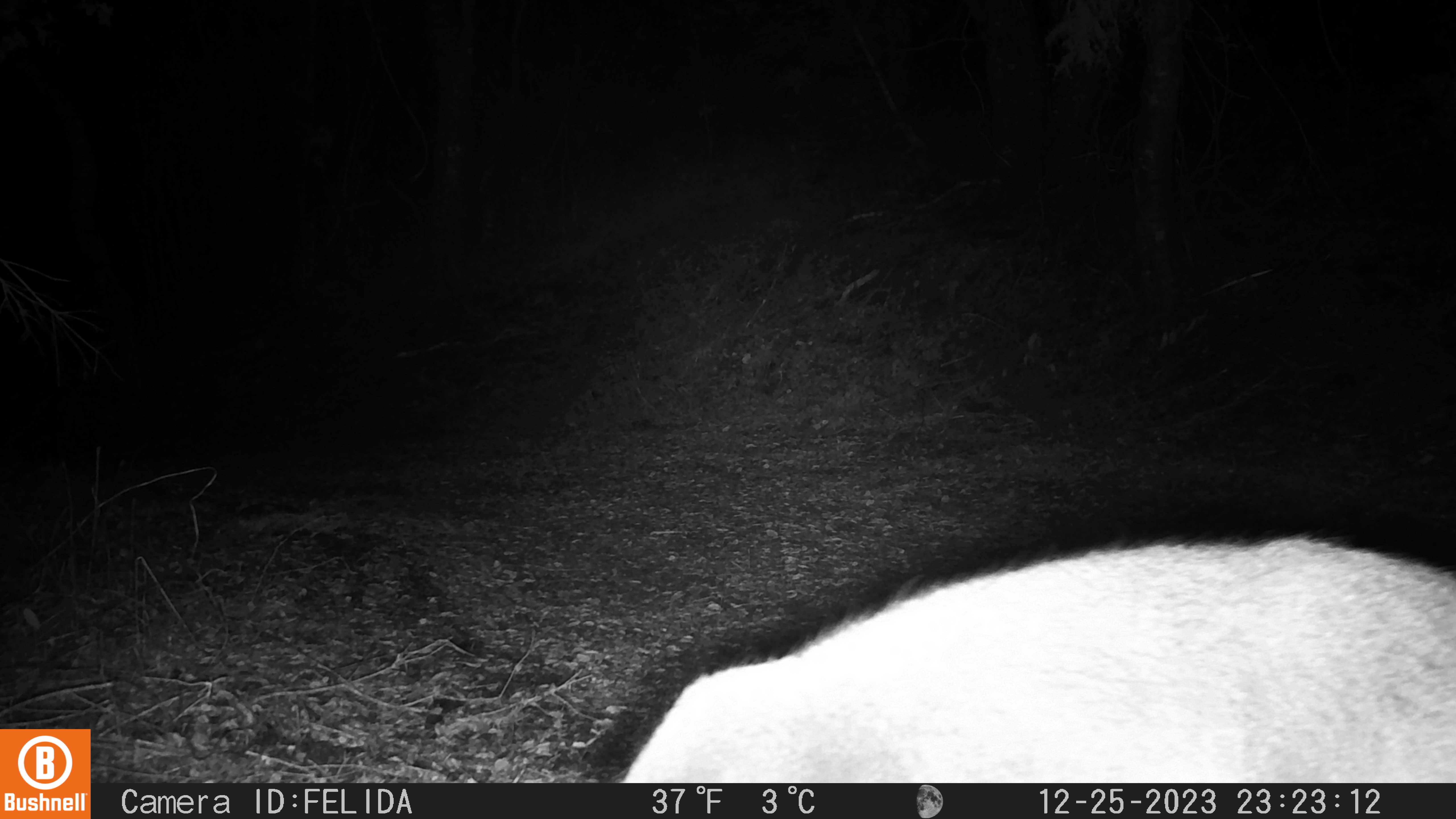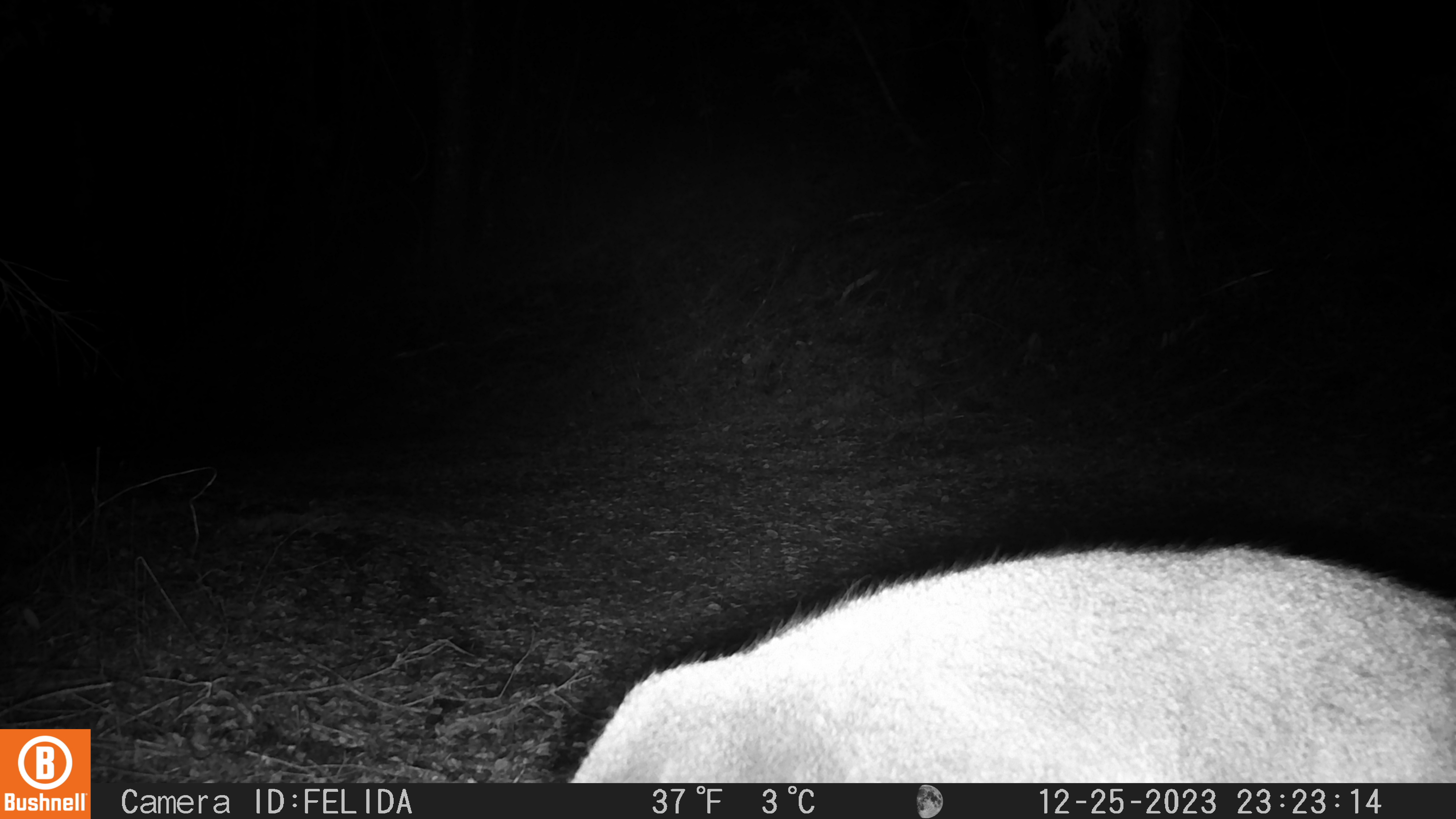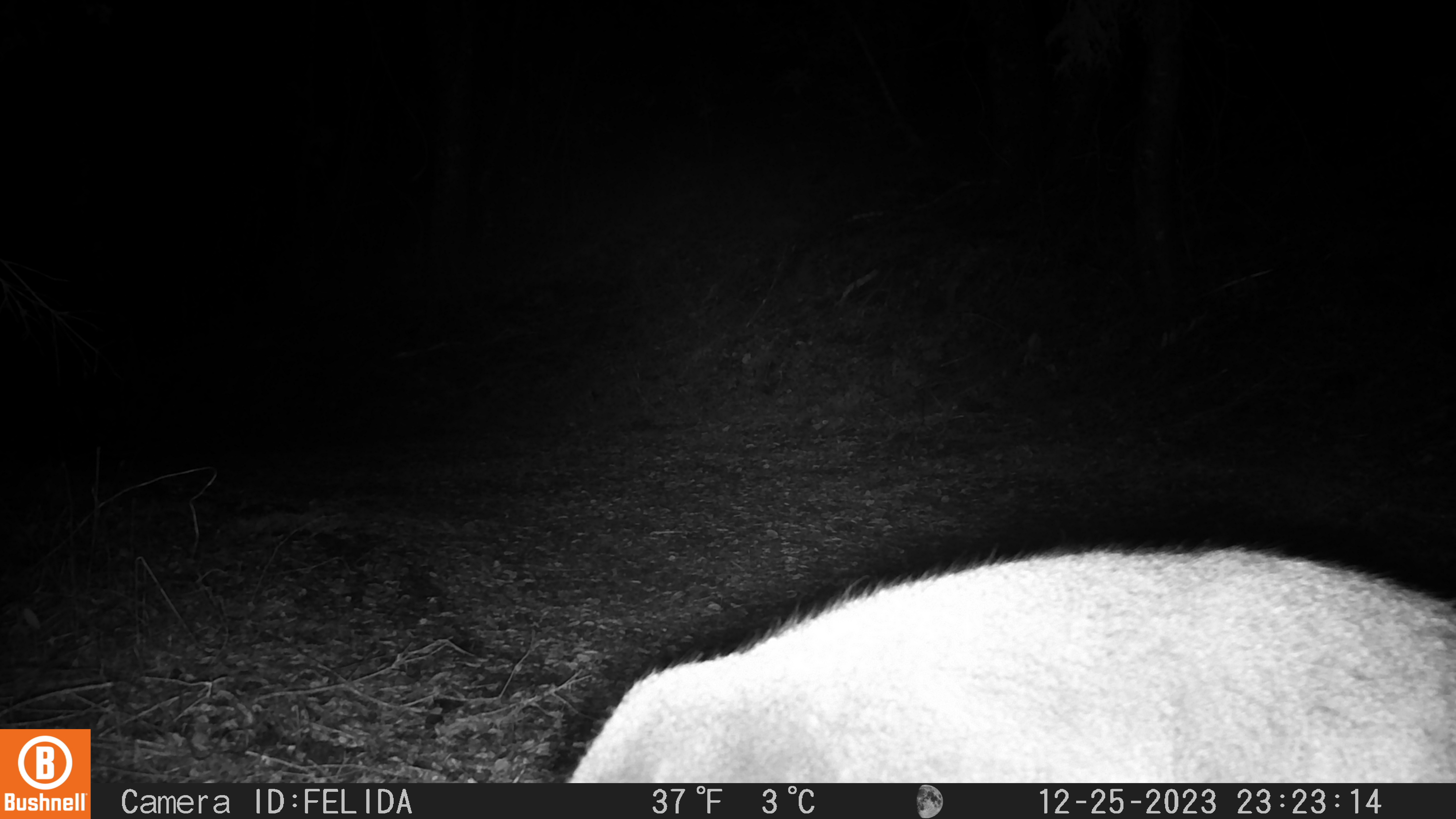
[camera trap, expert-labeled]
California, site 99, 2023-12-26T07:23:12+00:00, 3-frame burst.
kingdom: Animalia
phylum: Chordata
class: Mammalia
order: Artiodactyla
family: Cervidae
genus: Odocoileus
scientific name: Odocoileus hemionus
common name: mule deer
Mule deer (Odocoileus hemionus).